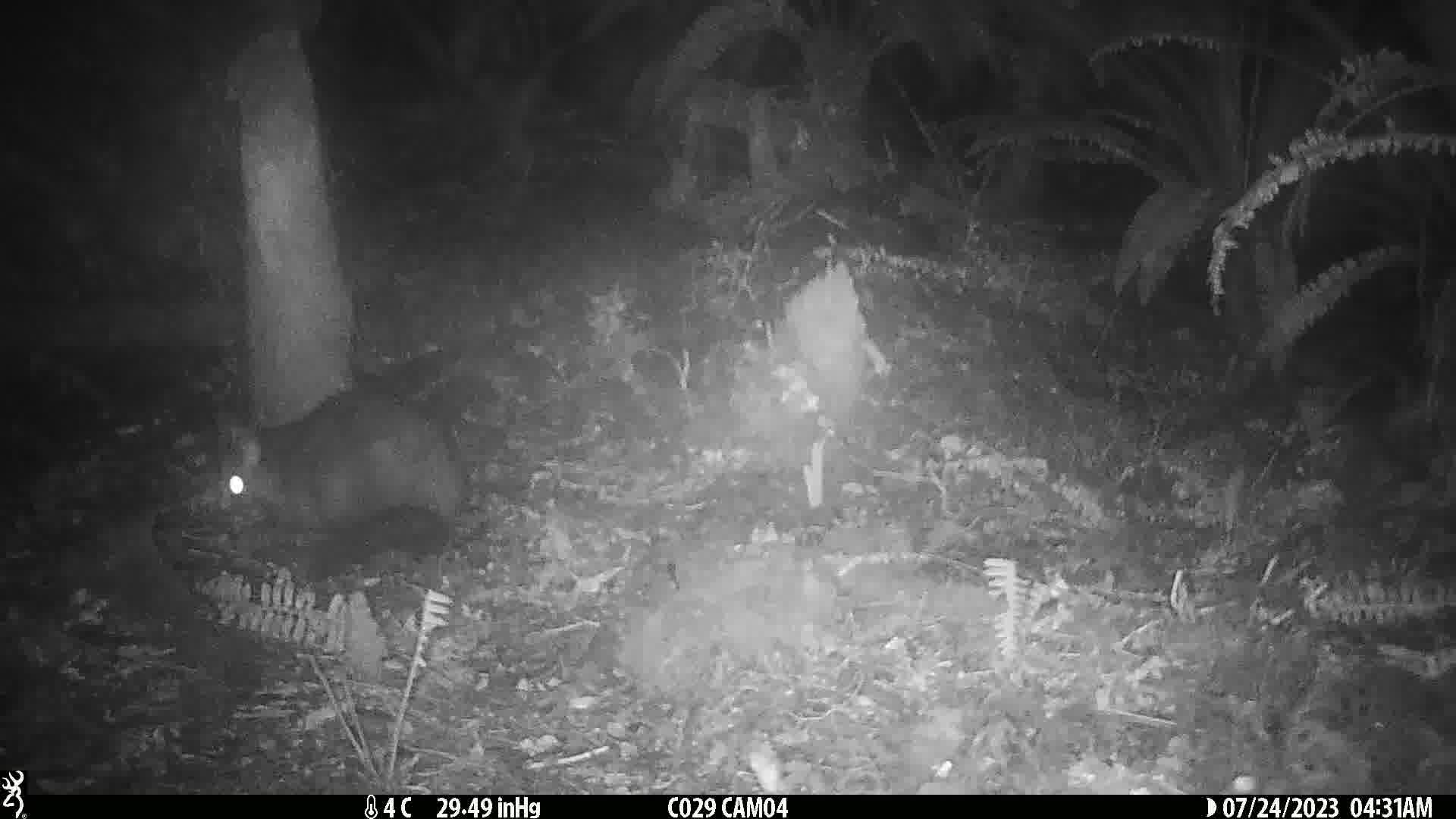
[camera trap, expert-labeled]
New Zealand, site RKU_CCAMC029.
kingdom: Animalia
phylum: Chordata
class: Mammalia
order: Diprotodontia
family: Phalangeridae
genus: Trichosurus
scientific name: Trichosurus vulpecula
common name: common brushtail possum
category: possum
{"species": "possum (common brushtail possum) (Trichosurus vulpecula)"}